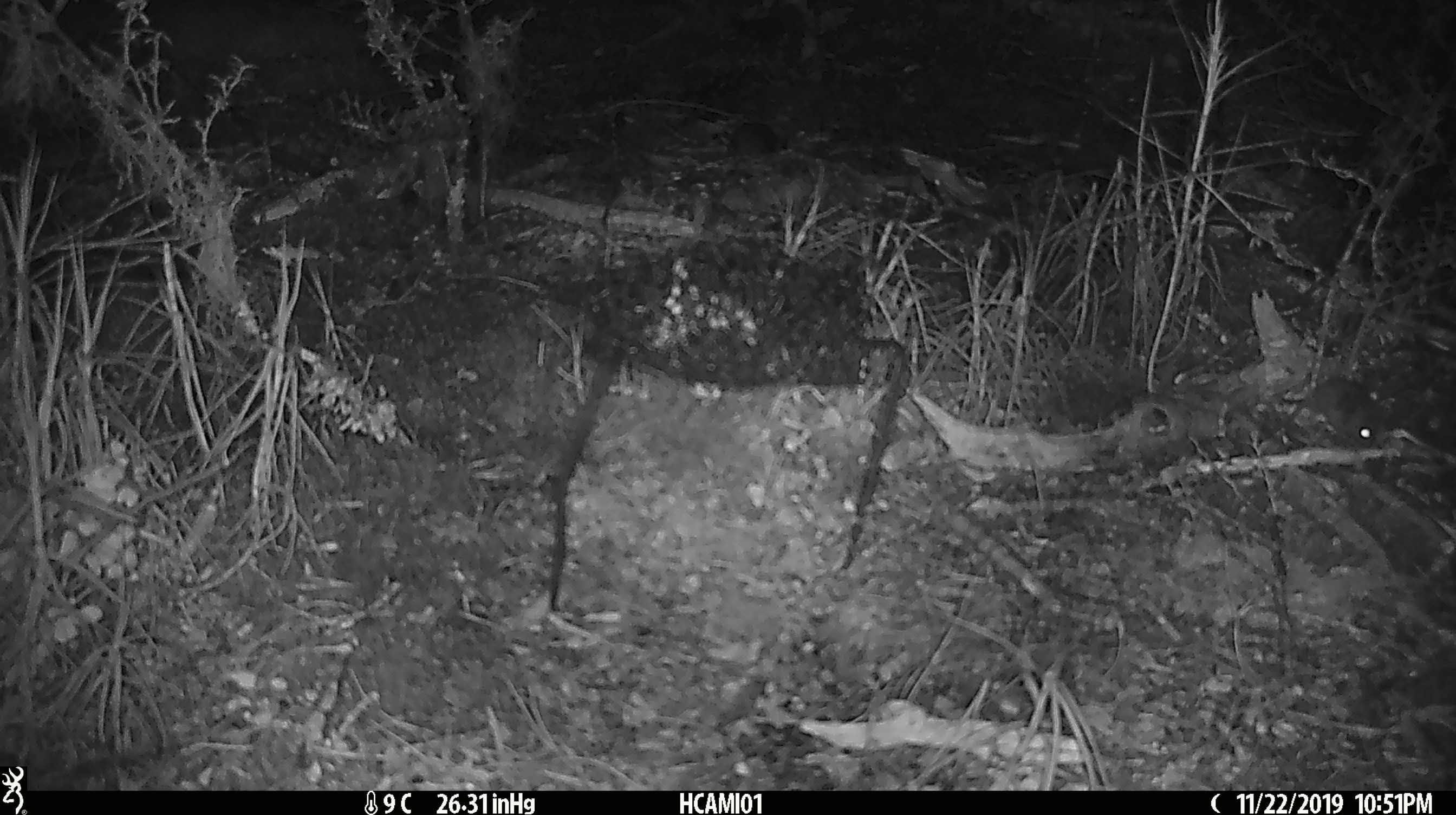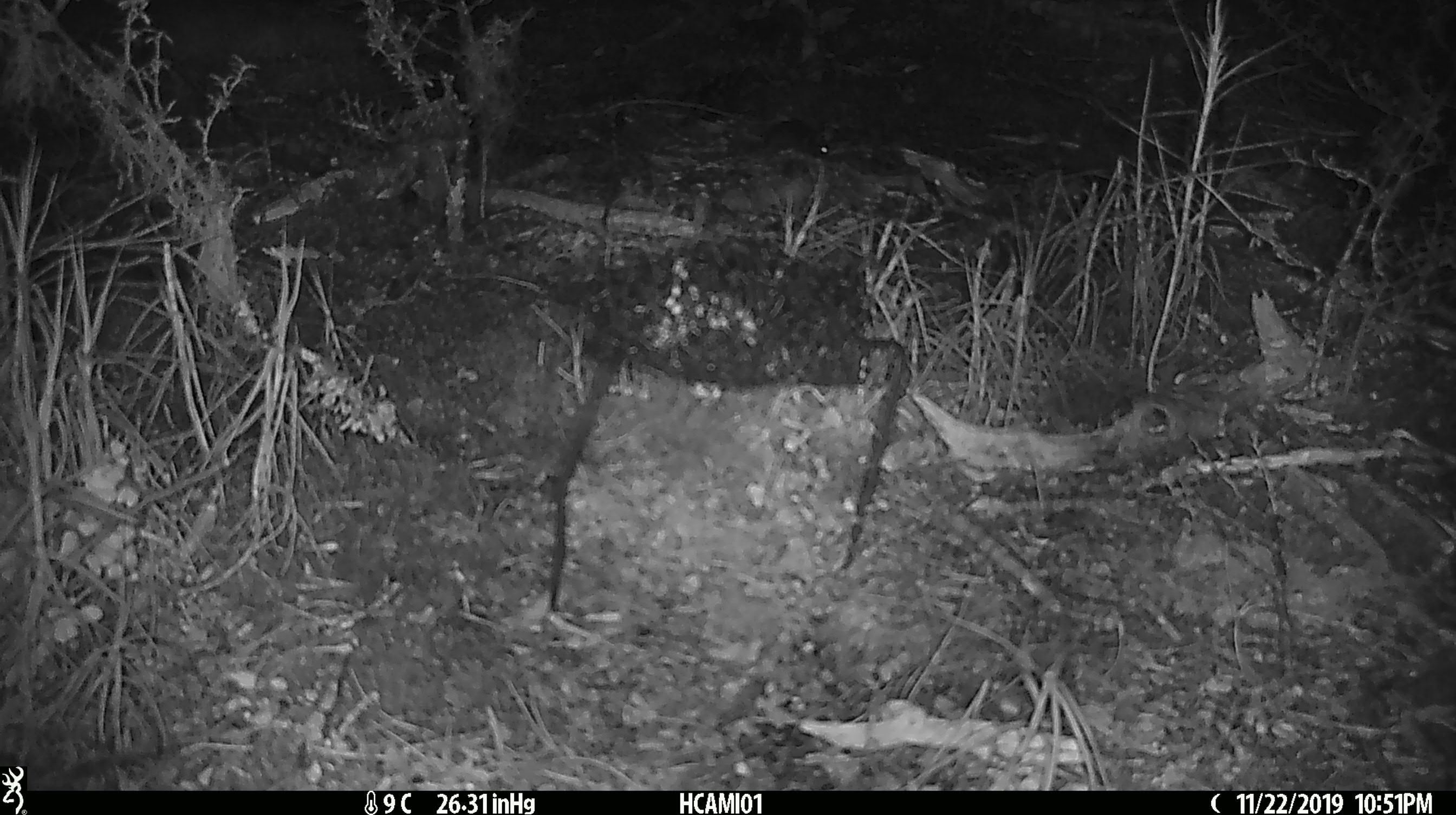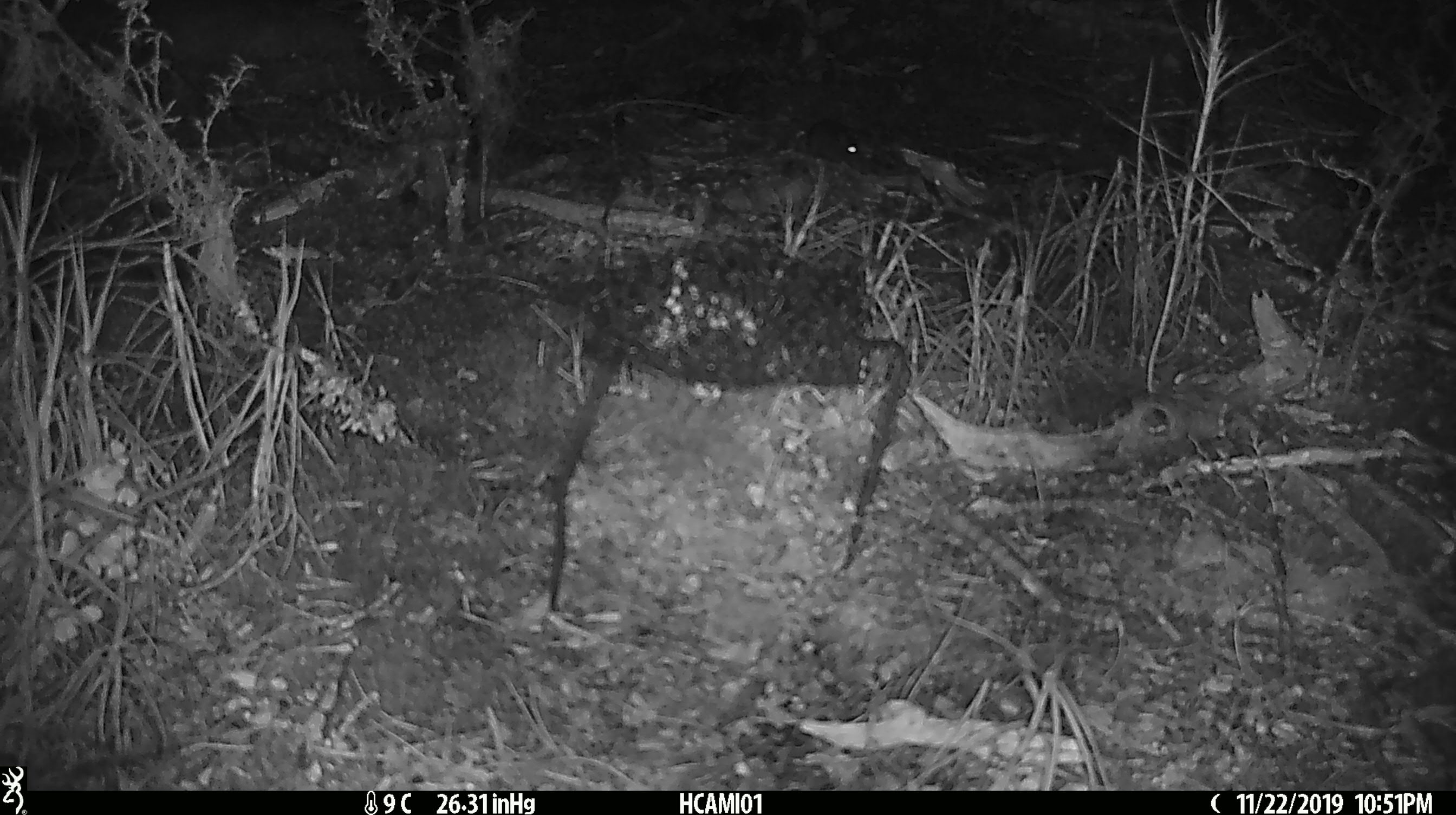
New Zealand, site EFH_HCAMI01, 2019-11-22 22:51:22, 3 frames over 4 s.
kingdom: Animalia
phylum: Chordata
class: Mammalia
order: Rodentia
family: Muridae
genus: Mus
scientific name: Mus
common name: mouse